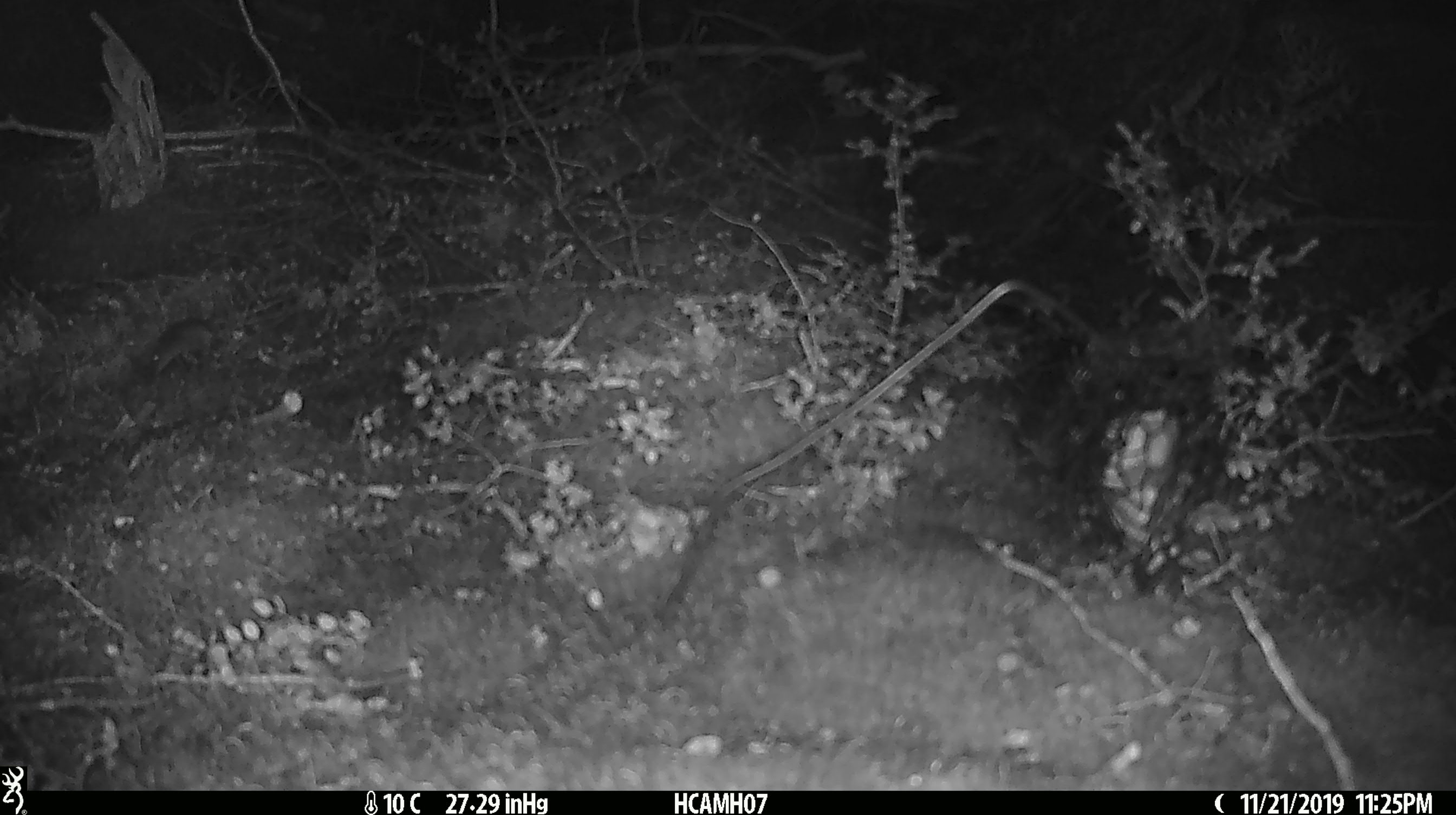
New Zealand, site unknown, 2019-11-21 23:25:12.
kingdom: Animalia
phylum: Chordata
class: Mammalia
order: Rodentia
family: Muridae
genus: Mus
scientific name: Mus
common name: mouse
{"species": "mouse (Mus)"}